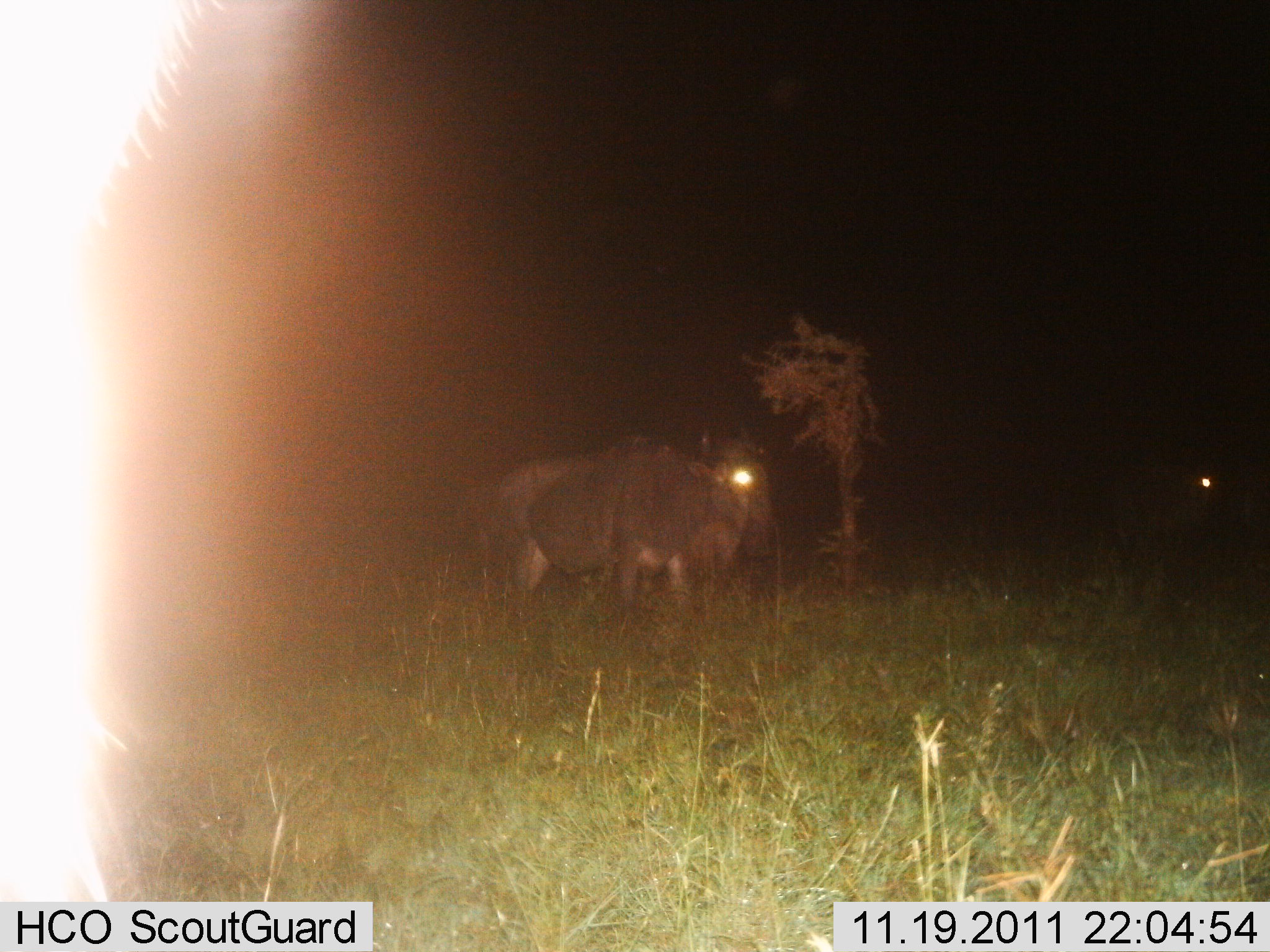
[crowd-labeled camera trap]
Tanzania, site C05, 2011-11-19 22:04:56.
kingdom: Animalia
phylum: Chordata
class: Mammalia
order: Artiodactyla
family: Bovidae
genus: Connochaetes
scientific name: Connochaetes taurinus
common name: blue wildebeest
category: wildebeest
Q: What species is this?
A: Wildebeest (blue wildebeest) (Connochaetes taurinus).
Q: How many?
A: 2.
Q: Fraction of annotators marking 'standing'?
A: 91%.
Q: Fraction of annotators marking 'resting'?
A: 0%.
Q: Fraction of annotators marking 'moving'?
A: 9%.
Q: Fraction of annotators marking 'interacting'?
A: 0%.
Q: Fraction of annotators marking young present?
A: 0%.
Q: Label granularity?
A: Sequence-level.